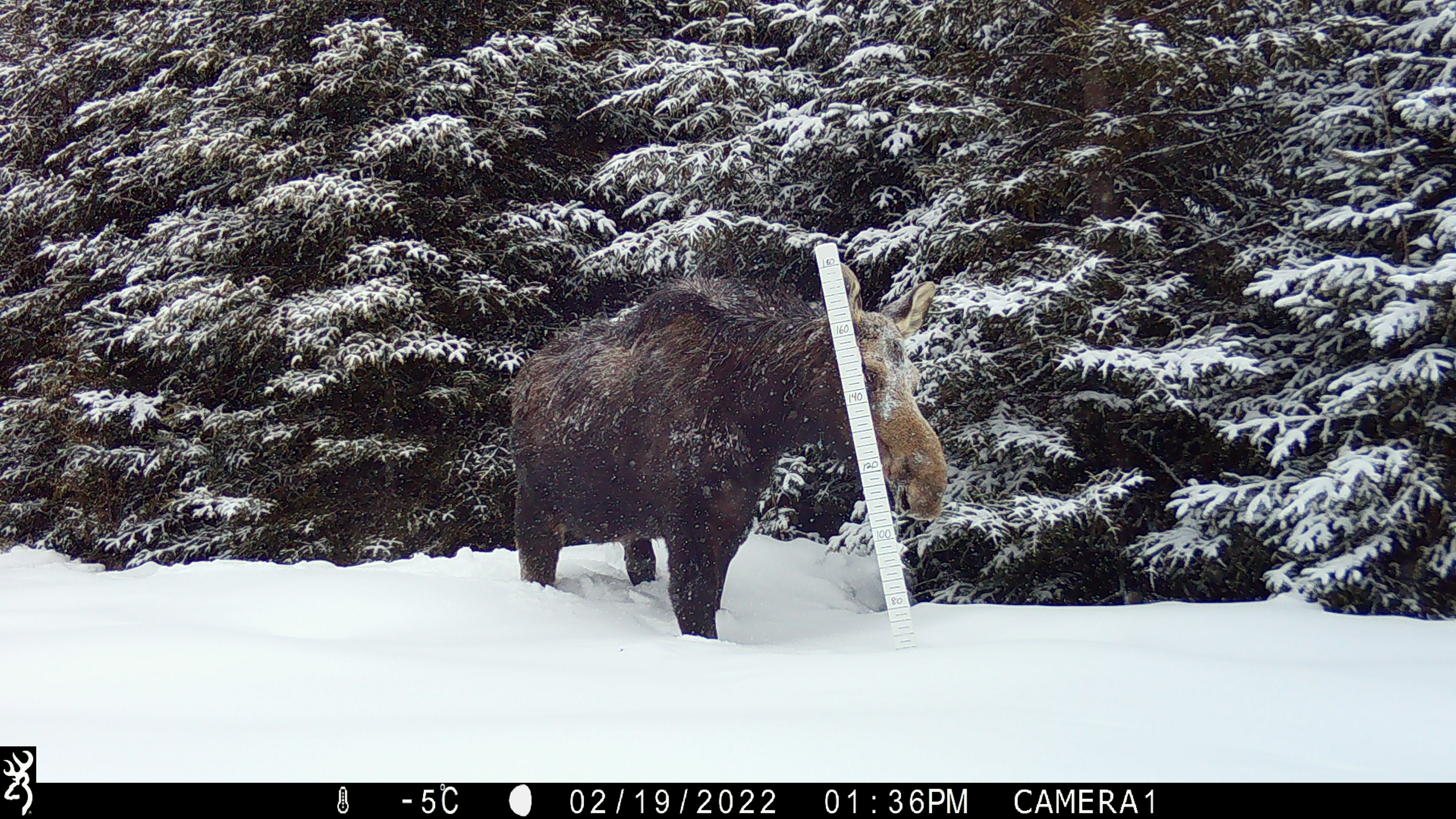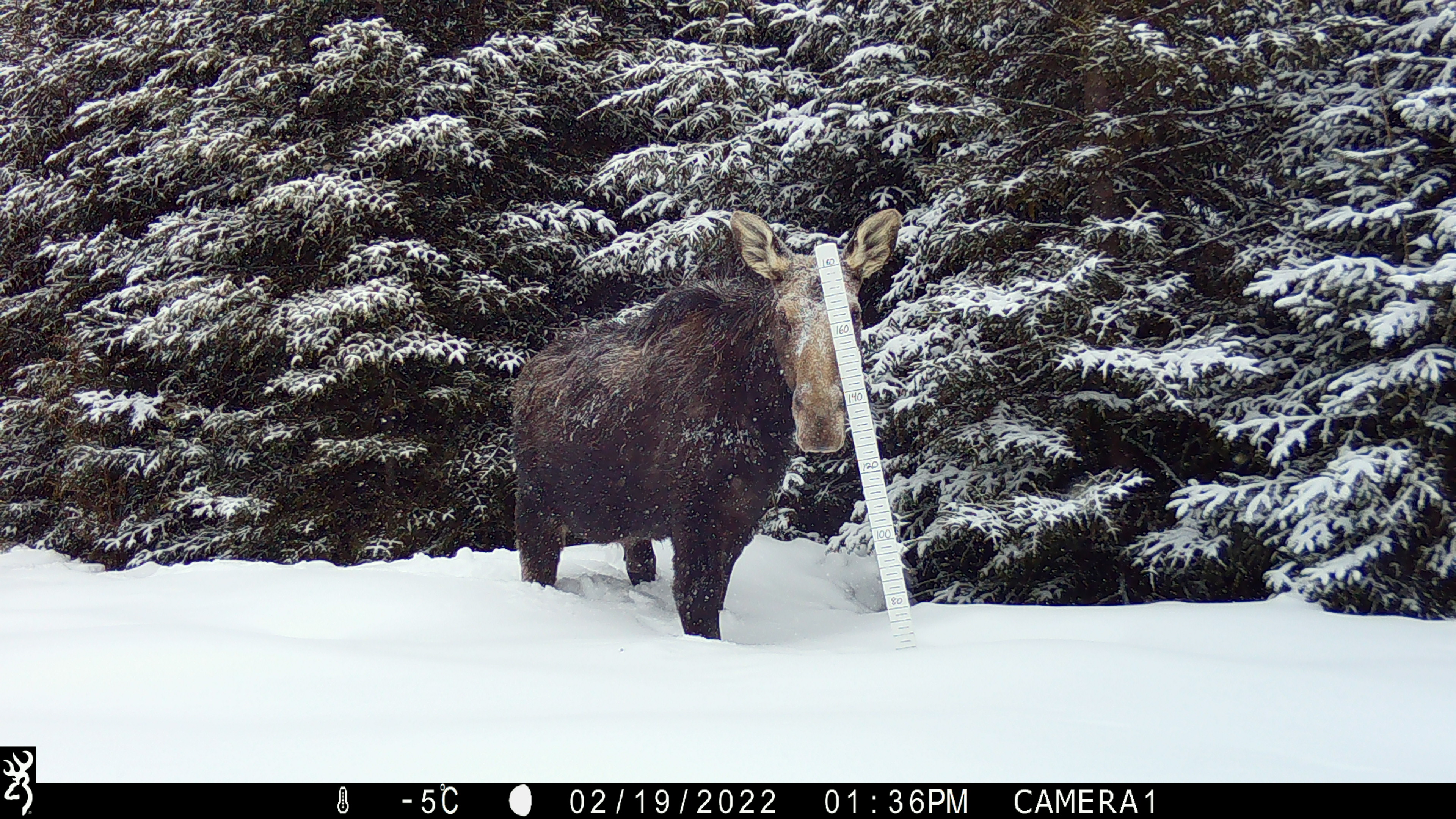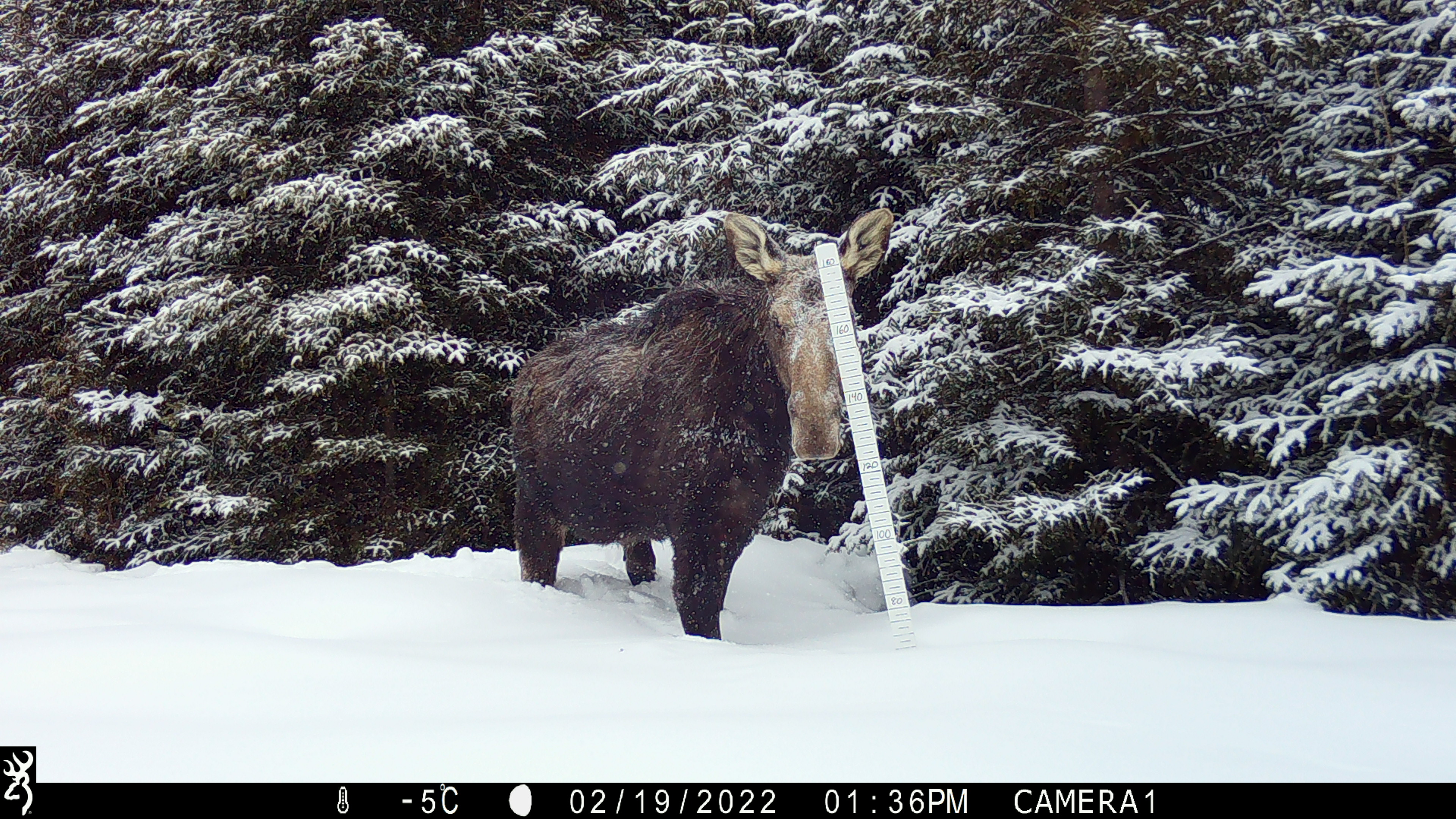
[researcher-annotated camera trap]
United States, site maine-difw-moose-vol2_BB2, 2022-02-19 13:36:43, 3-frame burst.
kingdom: Animalia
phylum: Chordata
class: Mammalia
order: Artiodactyla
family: Cervidae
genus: Alces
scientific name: Alces alces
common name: moose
Moose (Alces alces).